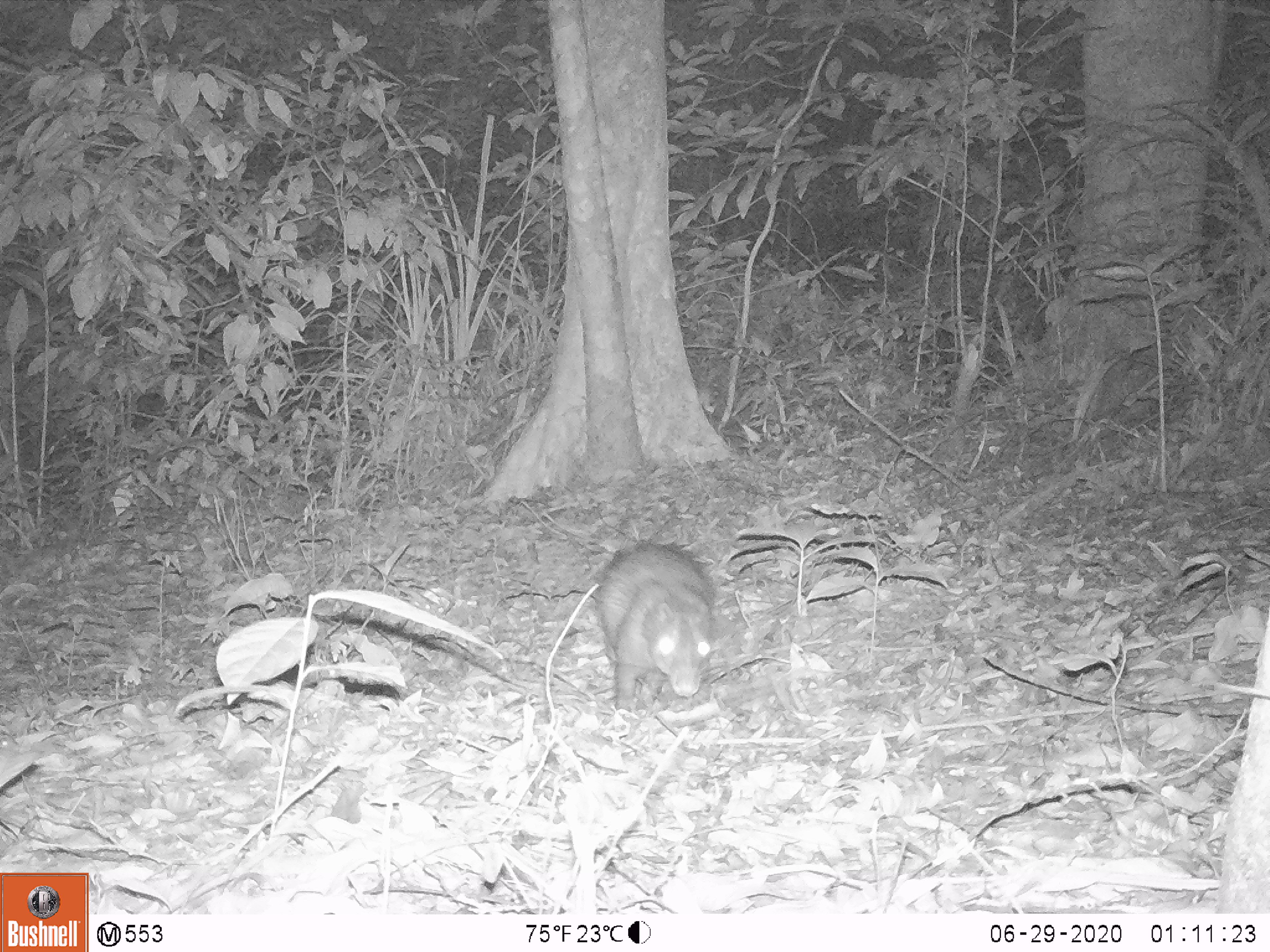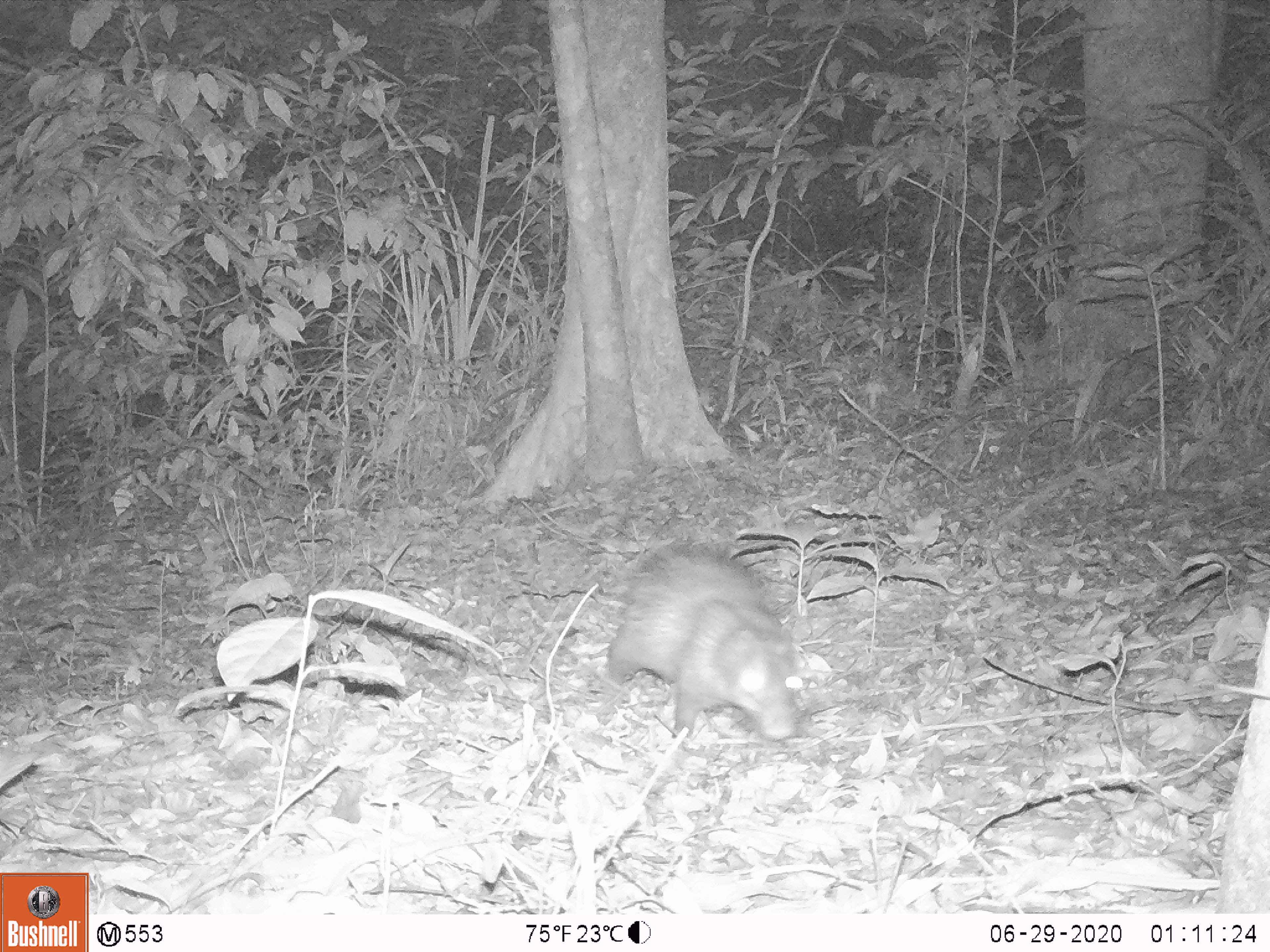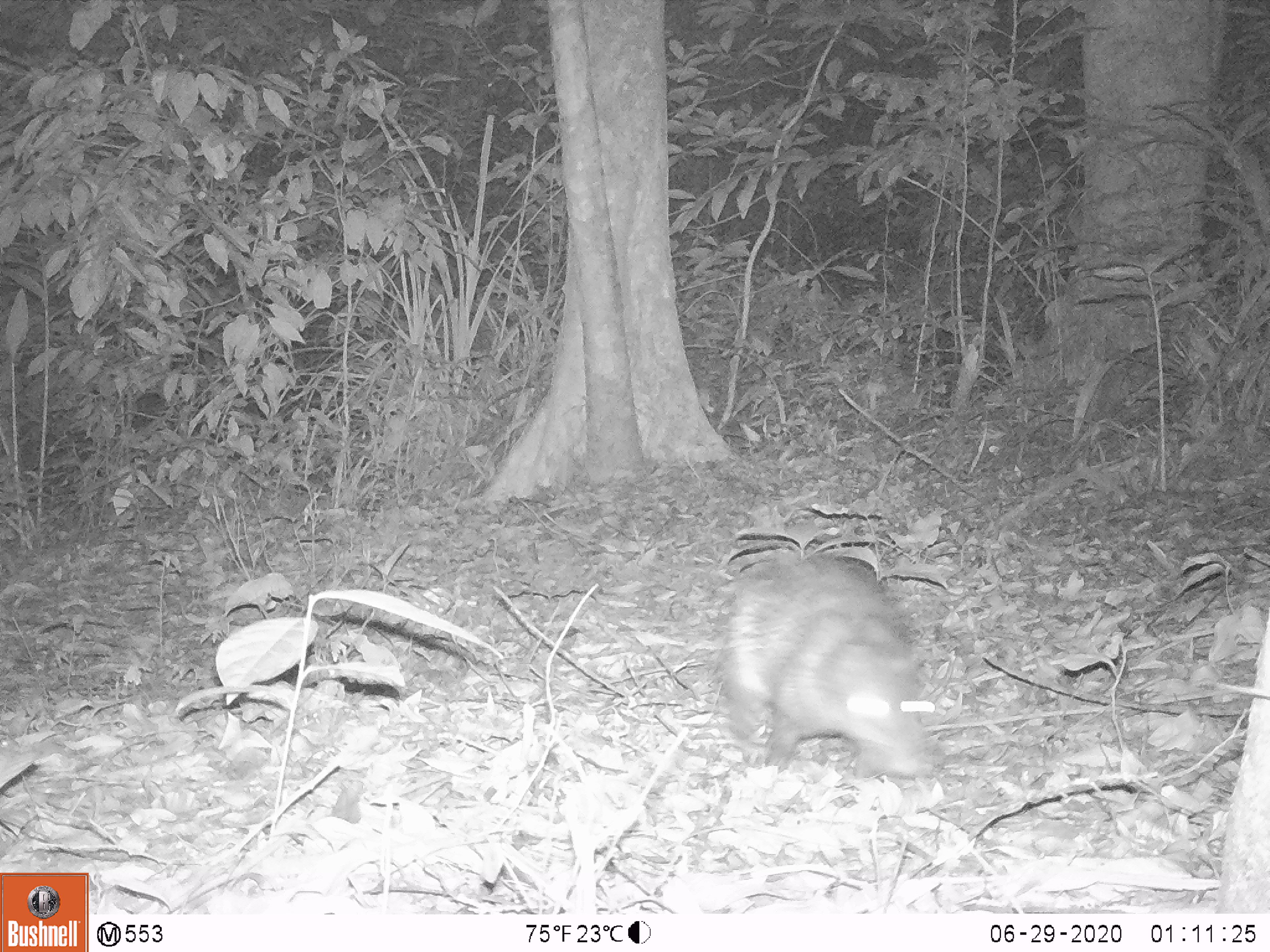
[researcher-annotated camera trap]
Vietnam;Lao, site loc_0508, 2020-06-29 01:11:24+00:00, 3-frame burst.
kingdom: Animalia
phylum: Chordata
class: Mammalia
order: Rodentia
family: Hystricidae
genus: Atherurus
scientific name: Atherurus macrourus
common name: asiatic brush-tailed porcupine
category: asiatic brush tailed porcupine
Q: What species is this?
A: Asiatic brush tailed porcupine (asiatic brush-tailed porcupine) (Atherurus macrourus).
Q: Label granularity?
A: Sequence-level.